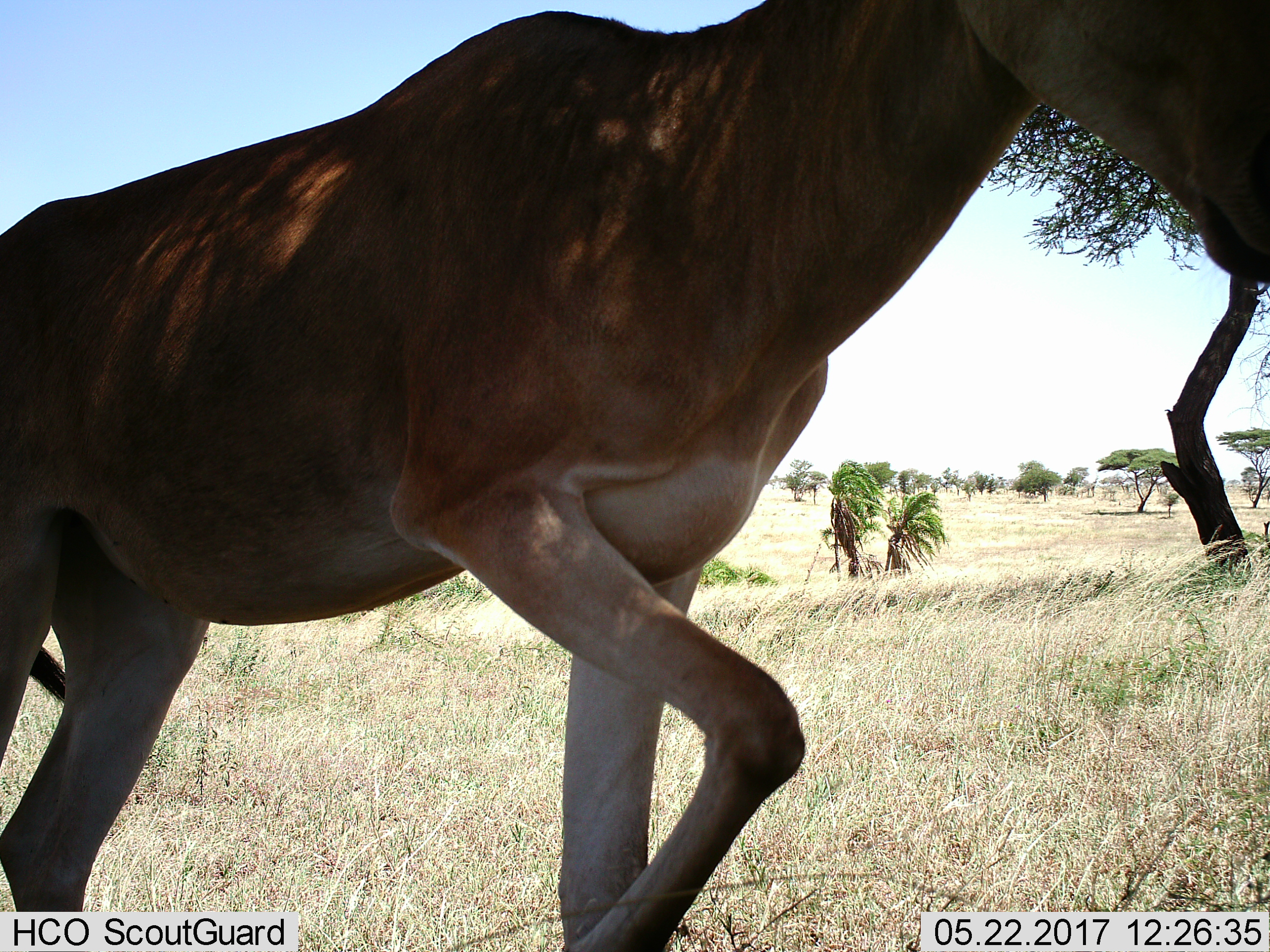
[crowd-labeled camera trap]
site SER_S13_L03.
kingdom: Animalia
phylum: Chordata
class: Mammalia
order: Artiodactyla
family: Bovidae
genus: Alcelaphus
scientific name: Alcelaphus buselaphus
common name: hartebeest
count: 1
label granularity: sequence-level